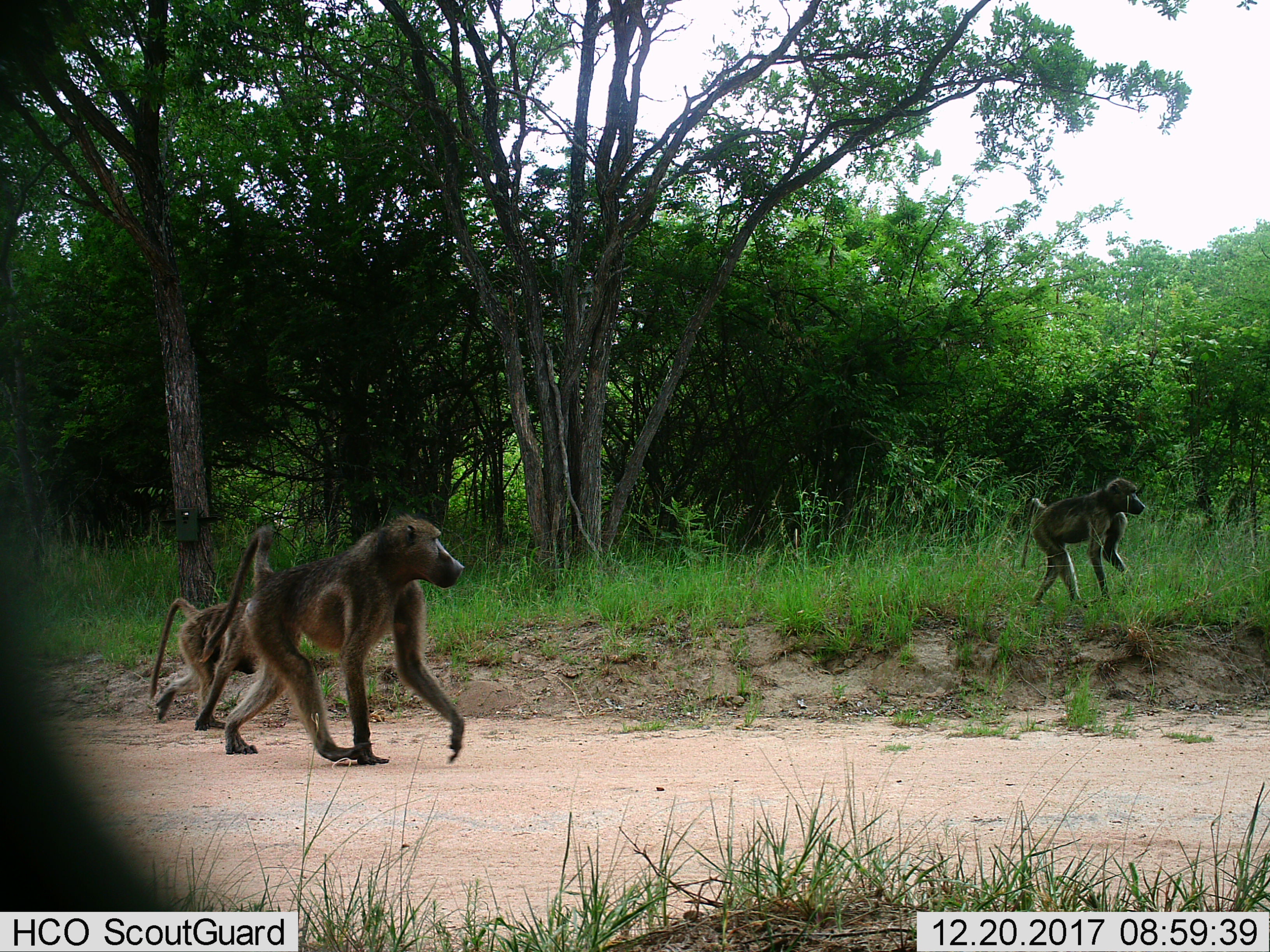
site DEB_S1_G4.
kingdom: Animalia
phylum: Chordata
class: Mammalia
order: Primates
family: Cercopithecidae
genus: Papio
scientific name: Papio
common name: baboon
Baboon (Papio), count 3. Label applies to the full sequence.